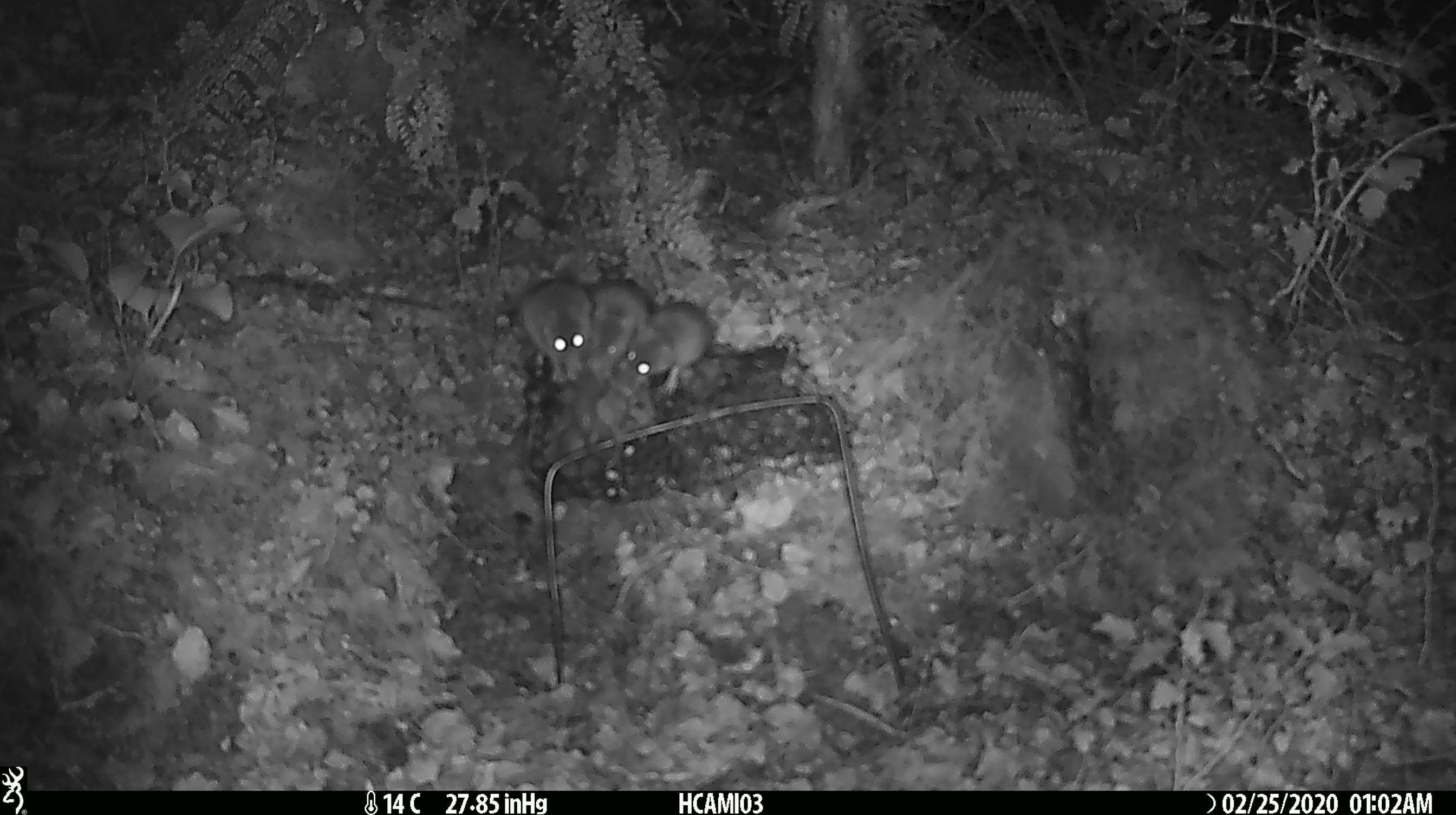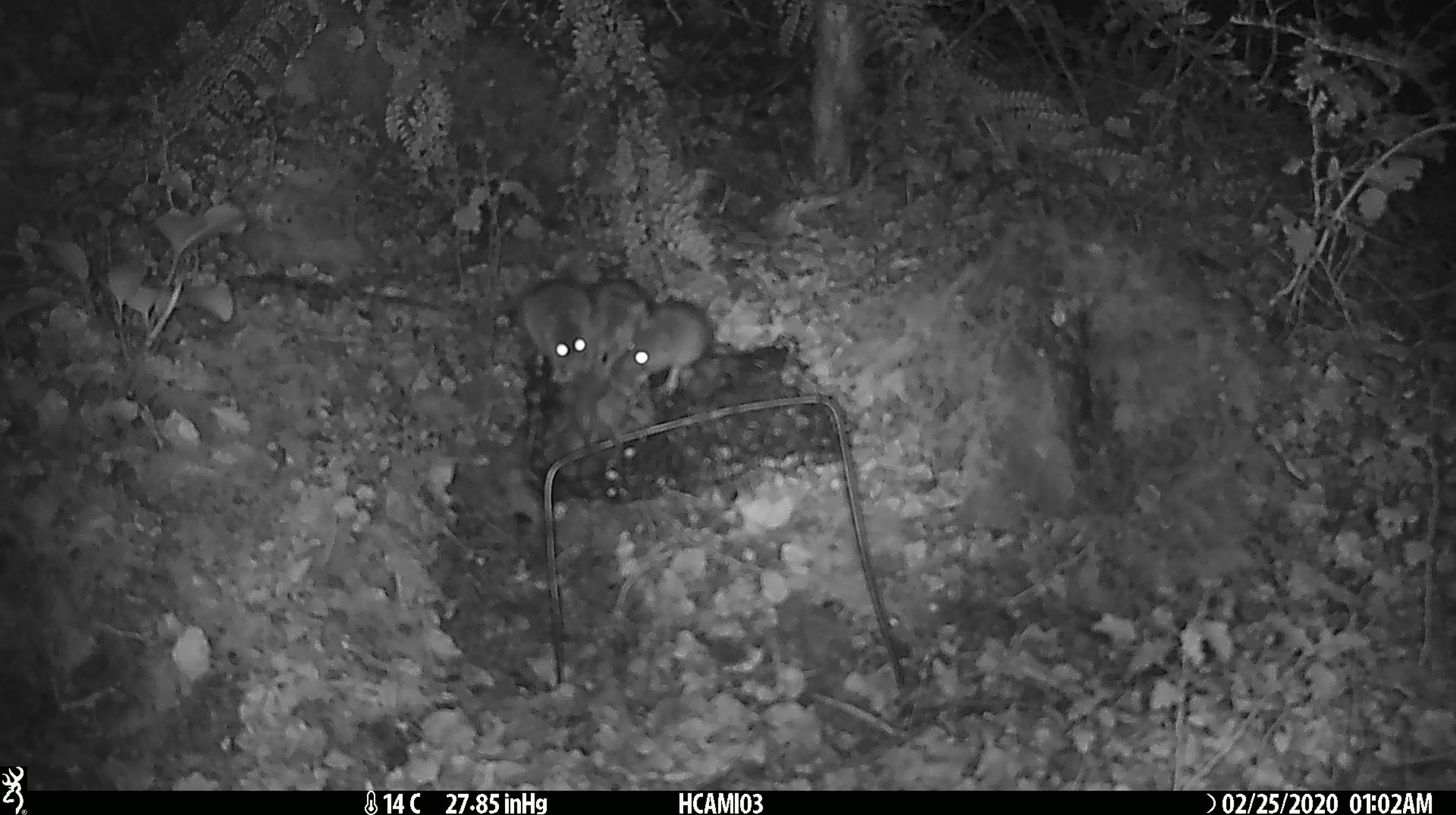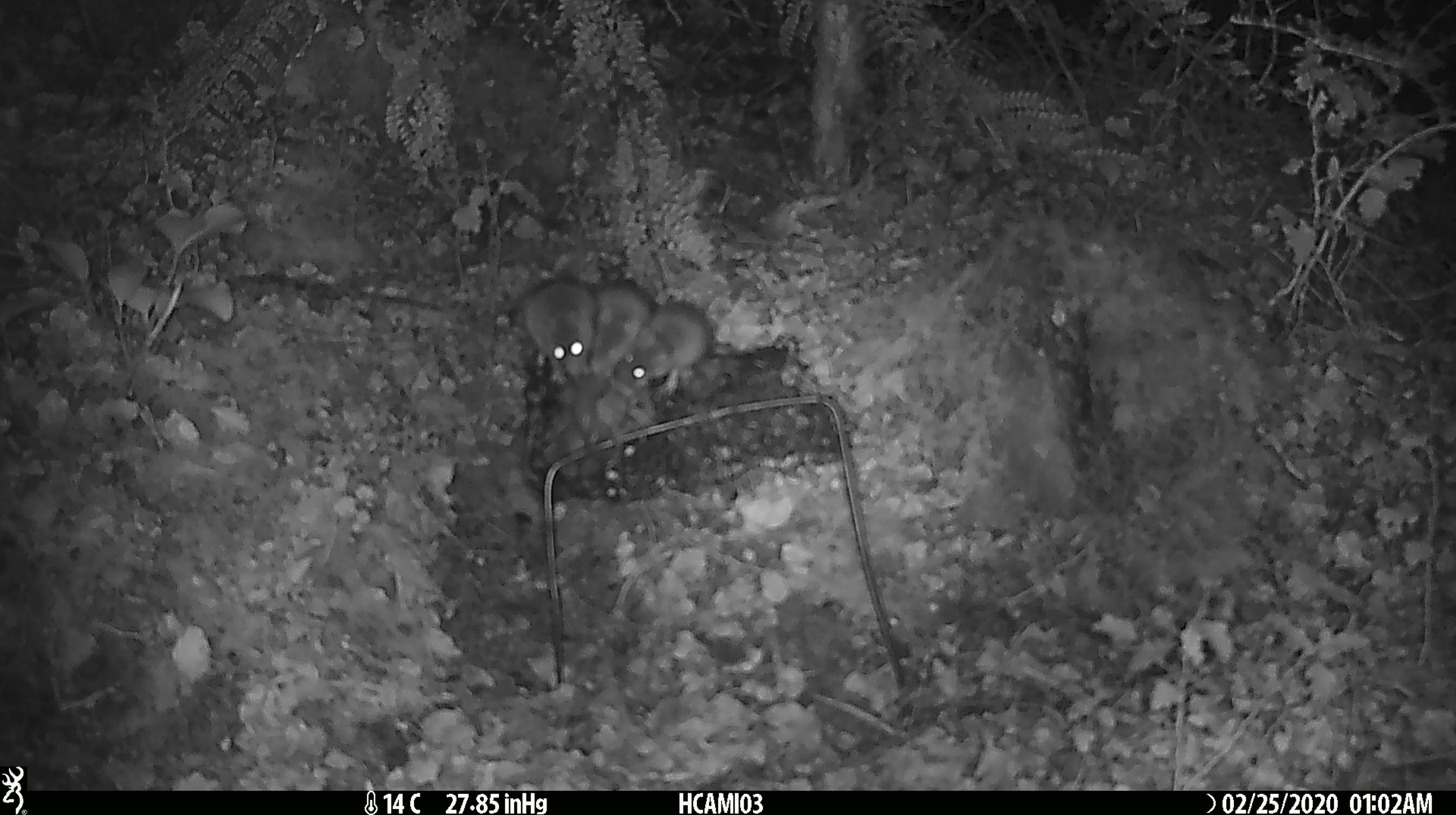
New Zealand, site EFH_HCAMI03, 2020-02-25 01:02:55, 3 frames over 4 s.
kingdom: Animalia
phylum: Chordata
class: Mammalia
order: Rodentia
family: Muridae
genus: Mus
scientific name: Mus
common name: mouse